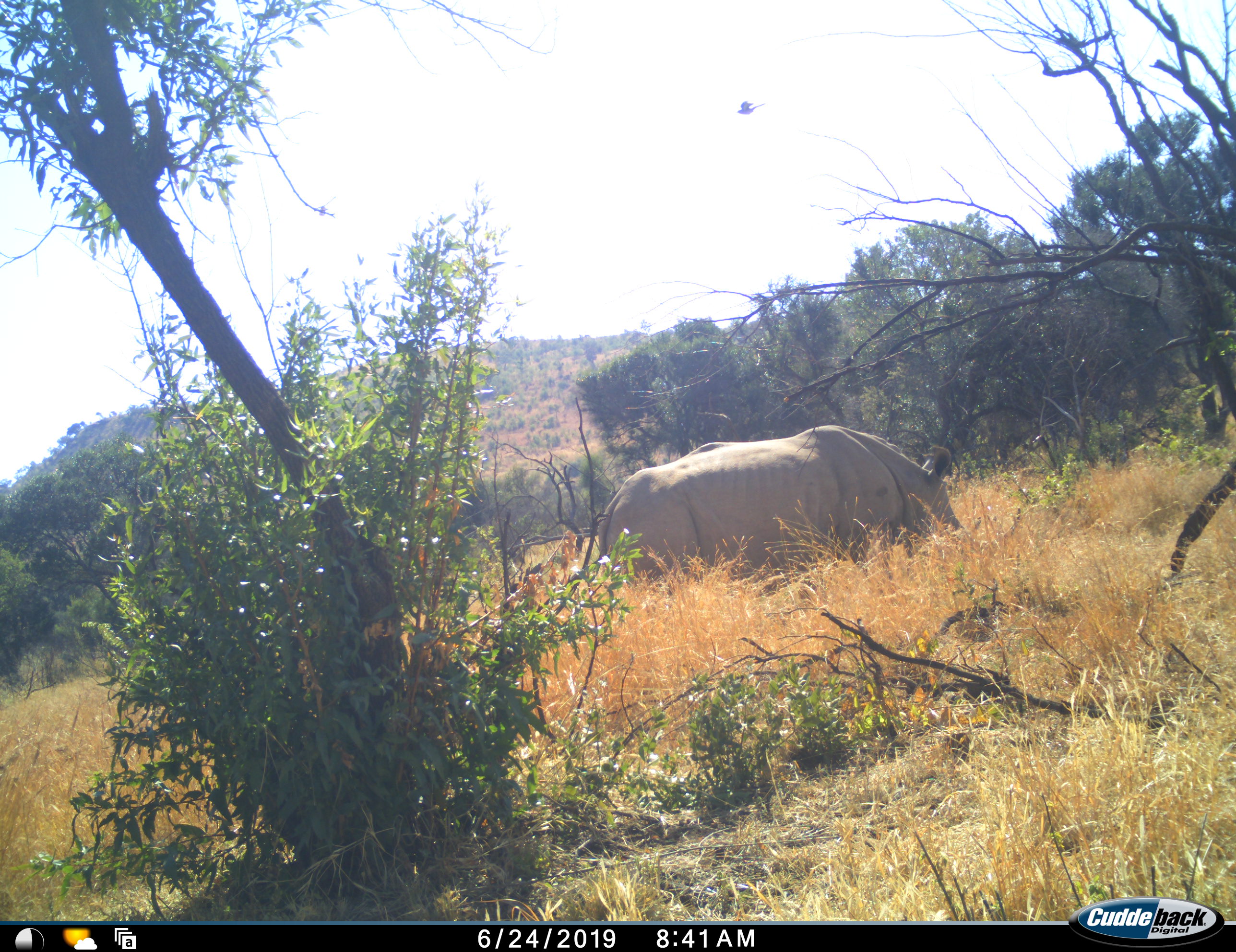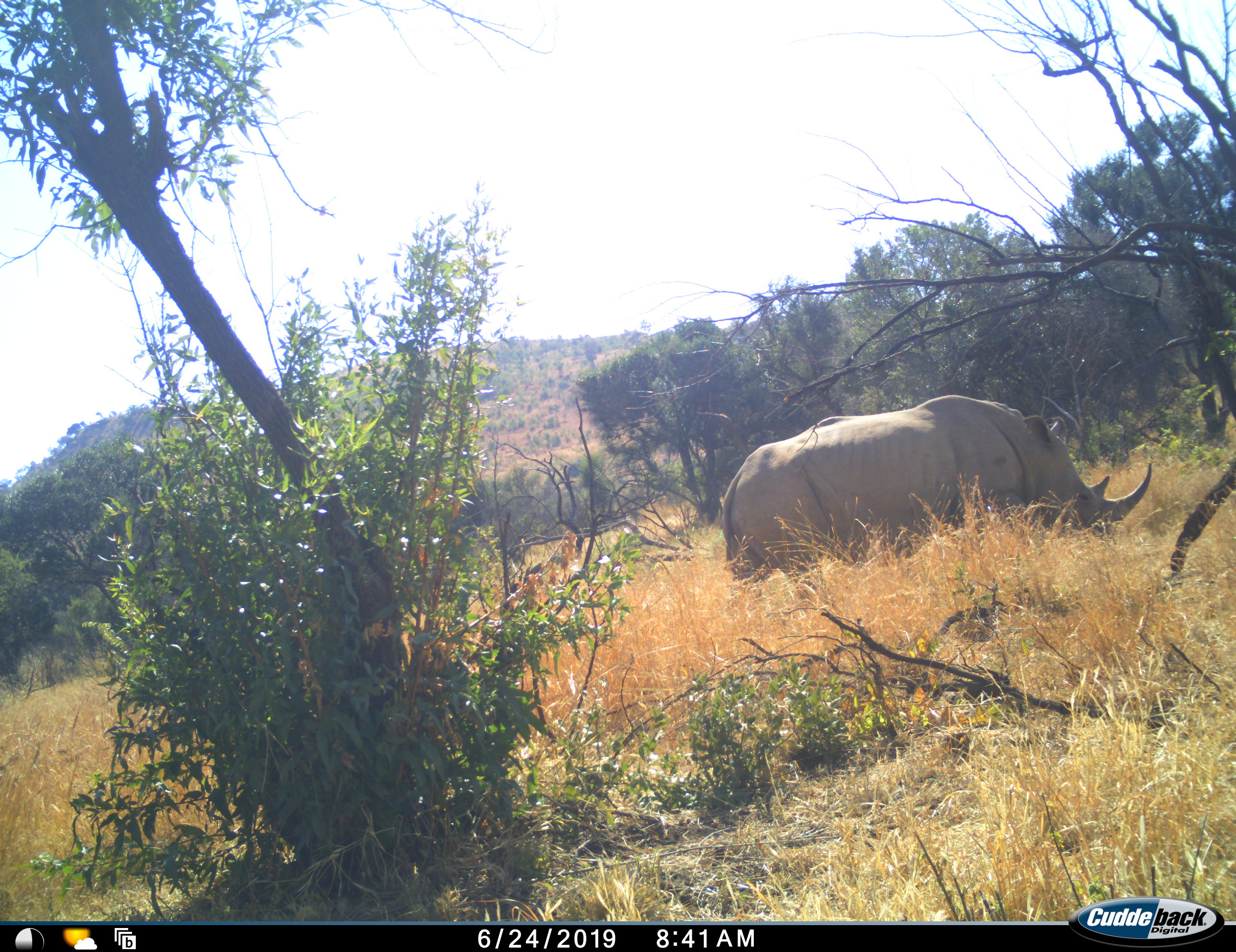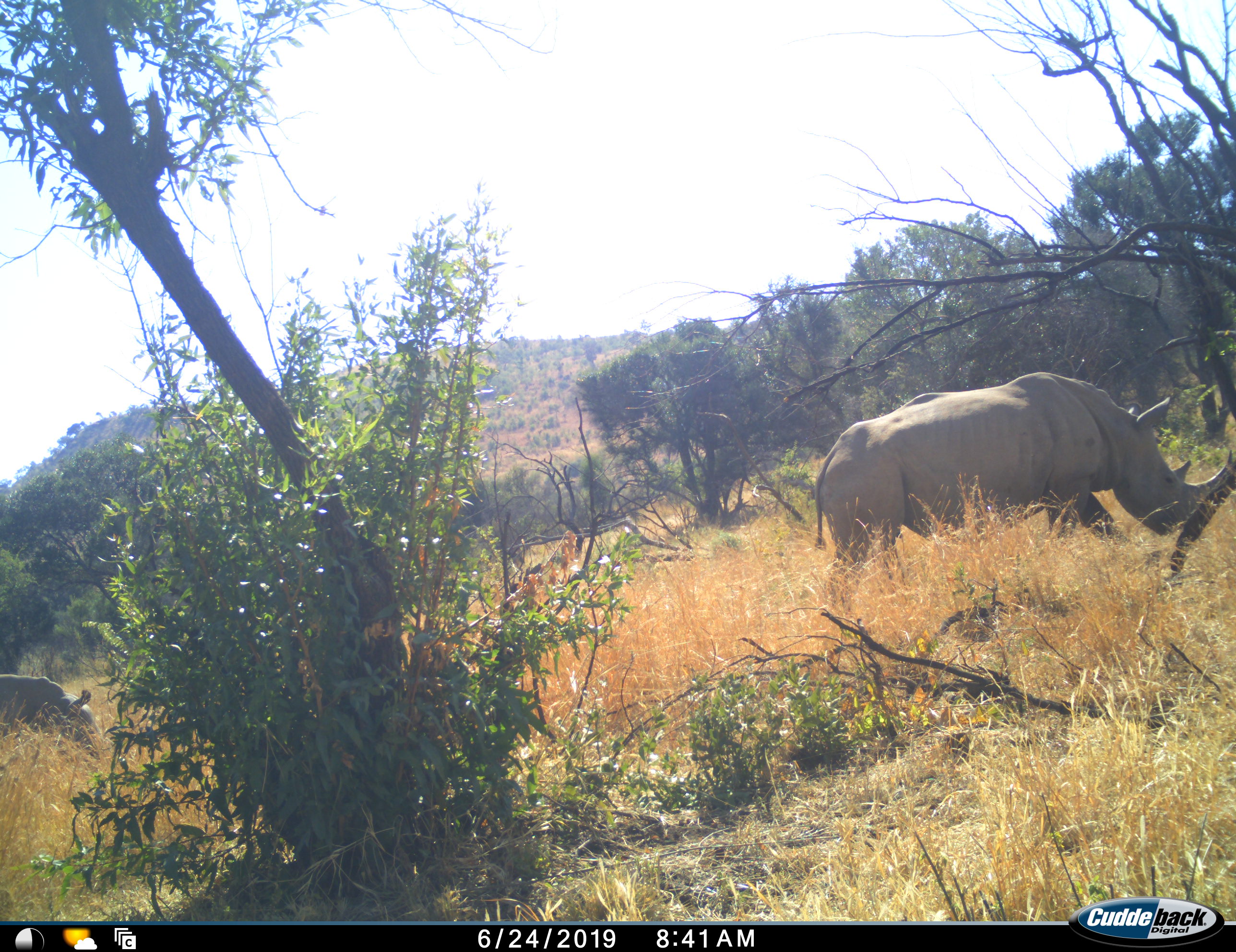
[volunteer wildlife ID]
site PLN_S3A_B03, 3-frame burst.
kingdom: Animalia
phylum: Chordata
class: Mammalia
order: Perissodactyla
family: Rhinocerotidae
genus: Ceratotherium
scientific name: Ceratotherium simum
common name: white rhinoceros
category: rhinoceroswhite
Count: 2.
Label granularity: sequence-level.